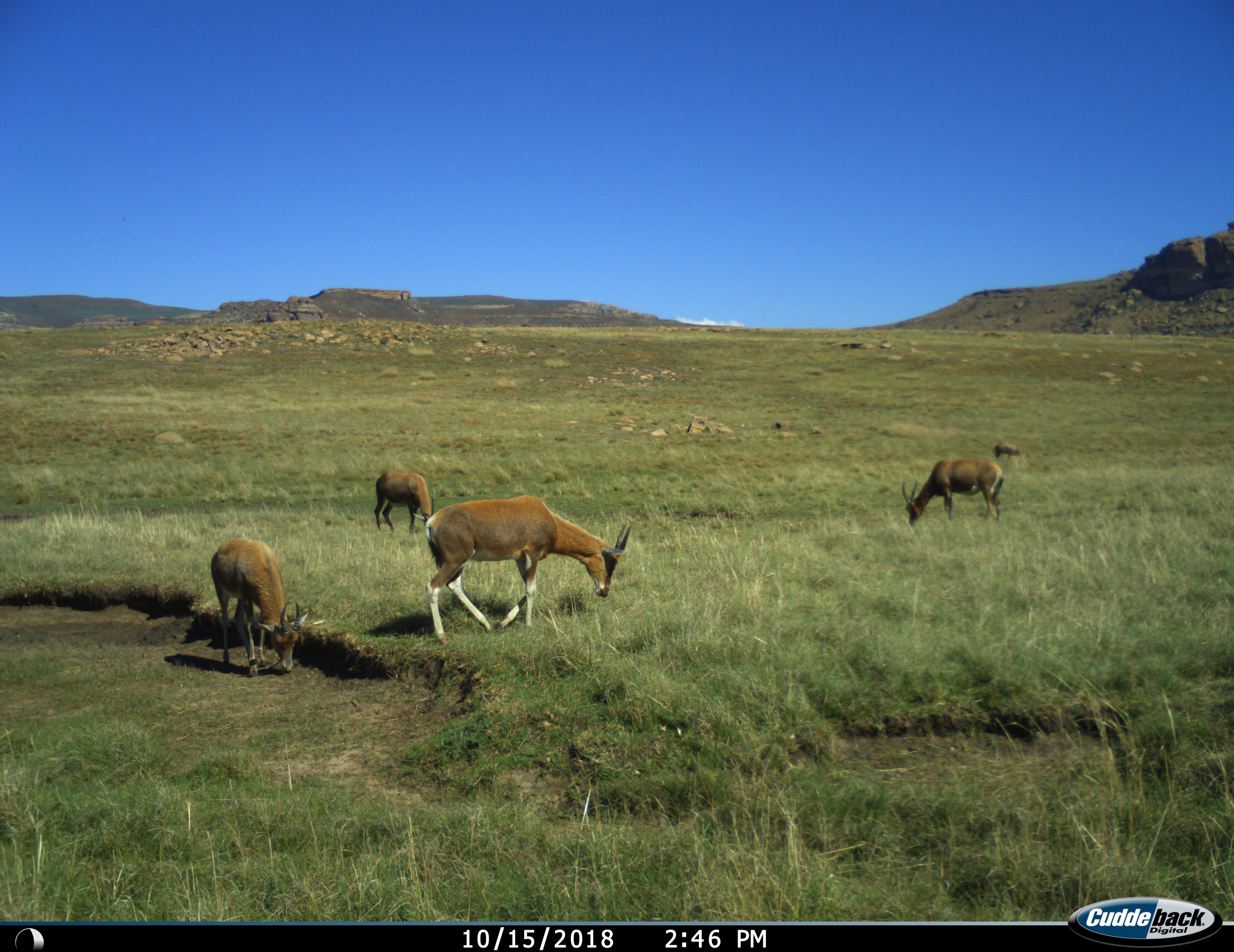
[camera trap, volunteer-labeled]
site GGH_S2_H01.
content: unidentified animal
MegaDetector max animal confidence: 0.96